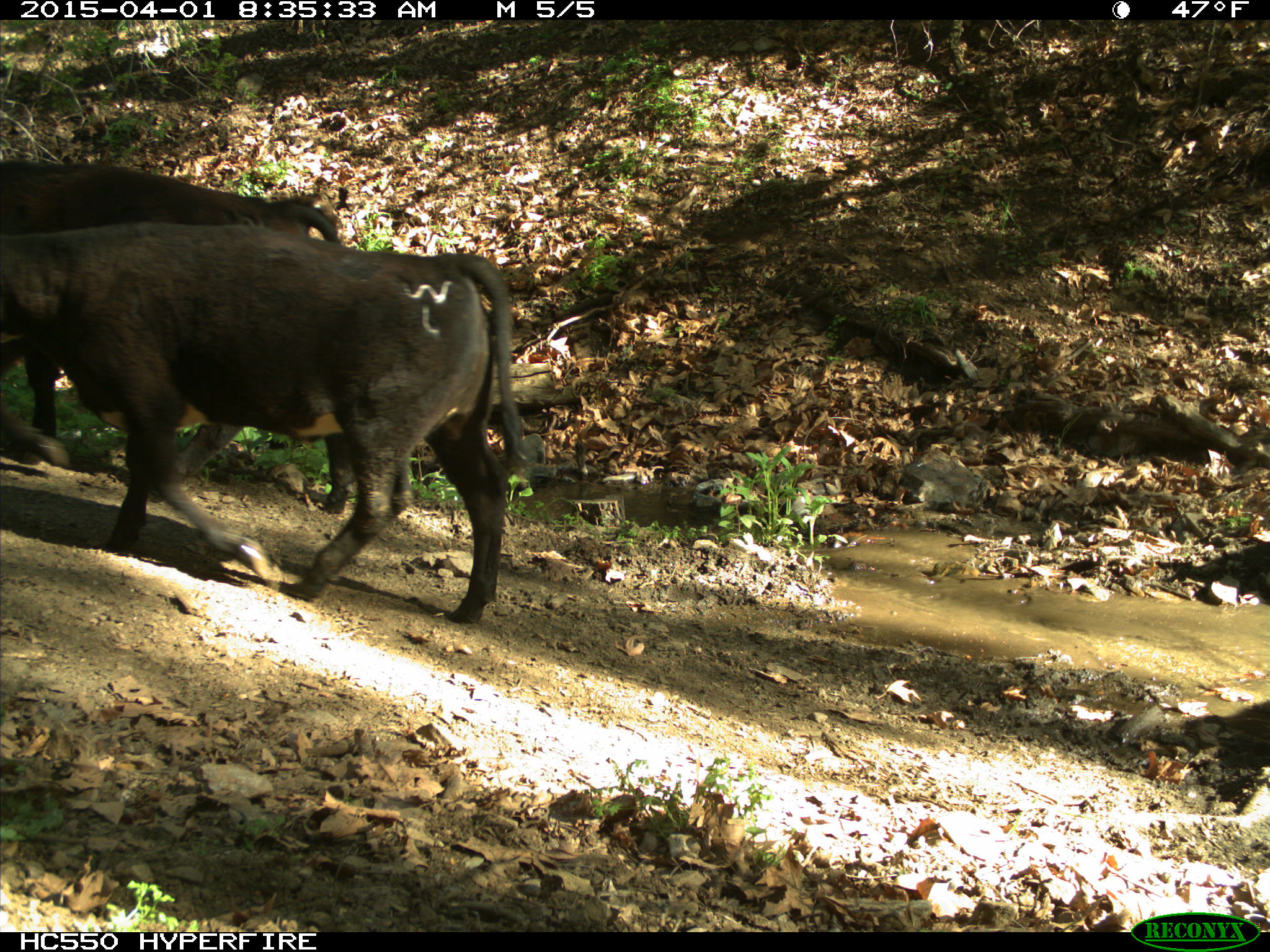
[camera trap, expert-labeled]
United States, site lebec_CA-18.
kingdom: Animalia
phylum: Chordata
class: Mammalia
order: Artiodactyla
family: Bovidae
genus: Bos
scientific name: Bos taurus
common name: domestic cow